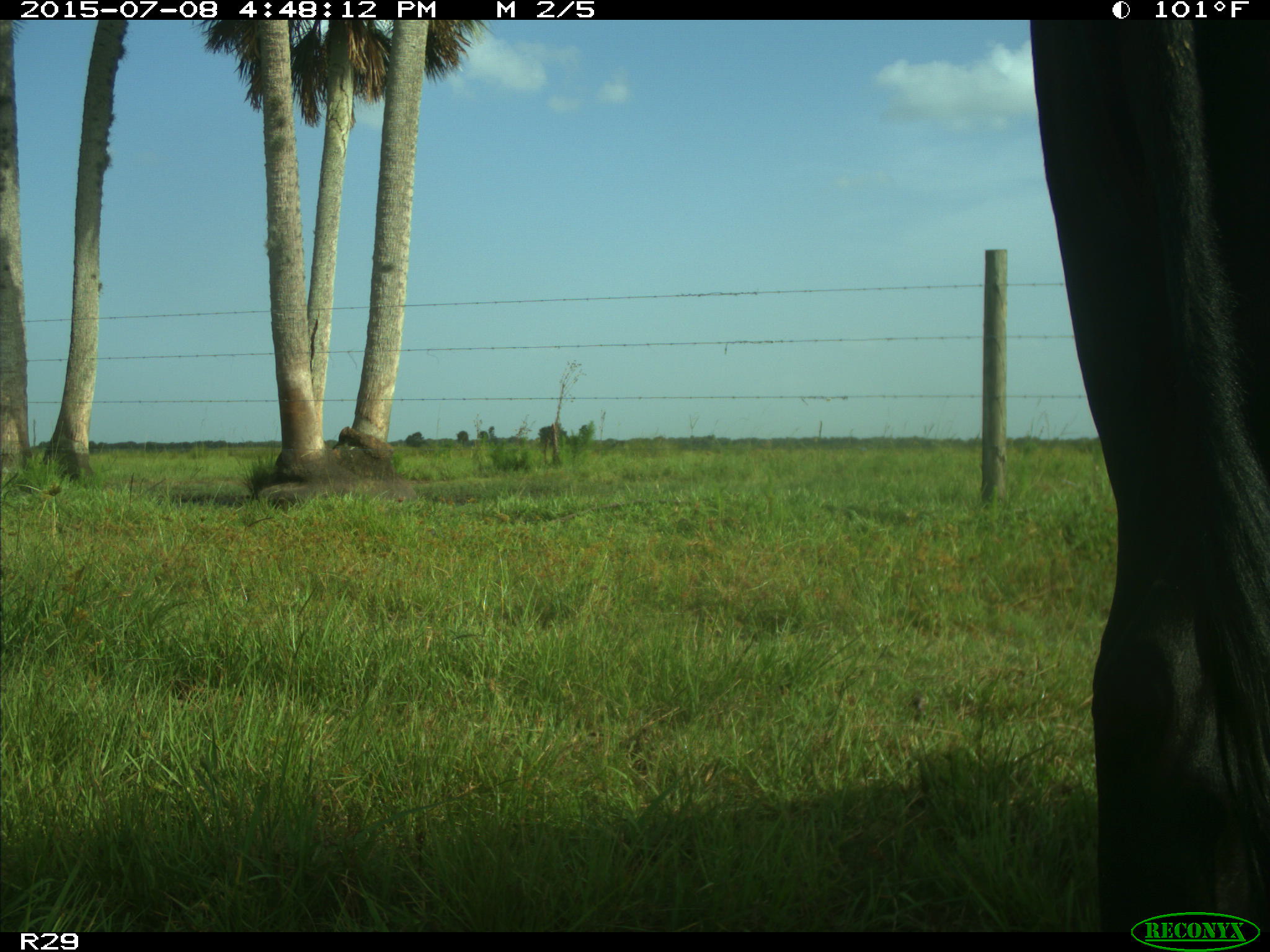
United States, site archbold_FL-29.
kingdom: Animalia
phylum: Chordata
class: Mammalia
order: Artiodactyla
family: Bovidae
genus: Bos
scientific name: Bos taurus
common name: domestic cow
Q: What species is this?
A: Bos taurus (domestic cow).